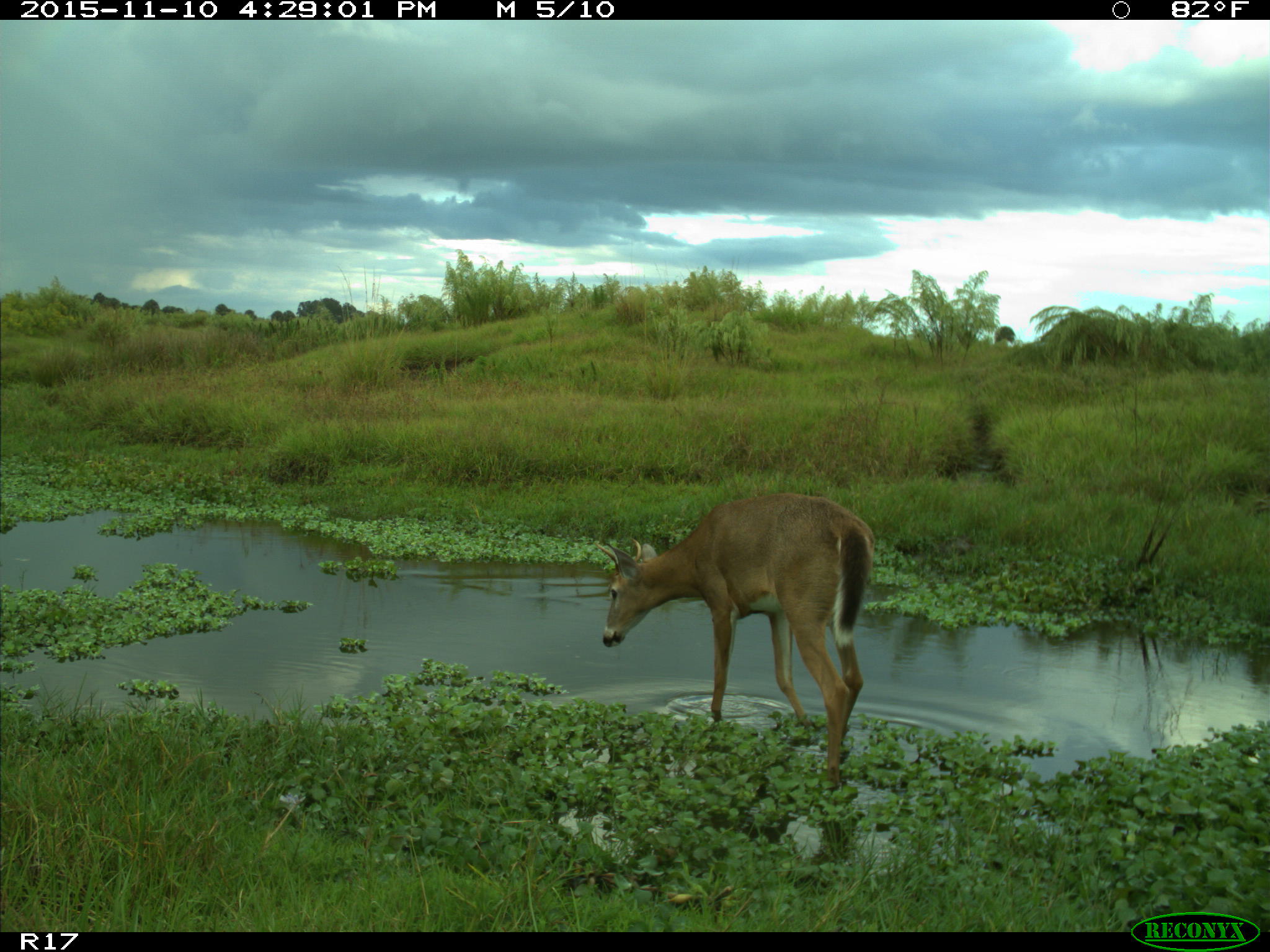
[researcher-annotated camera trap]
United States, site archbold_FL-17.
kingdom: Animalia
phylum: Chordata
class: Mammalia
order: Artiodactyla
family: Cervidae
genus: Odocoileus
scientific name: Odocoileus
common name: deer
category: unidentified deer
Unidentified deer (deer) (Odocoileus).